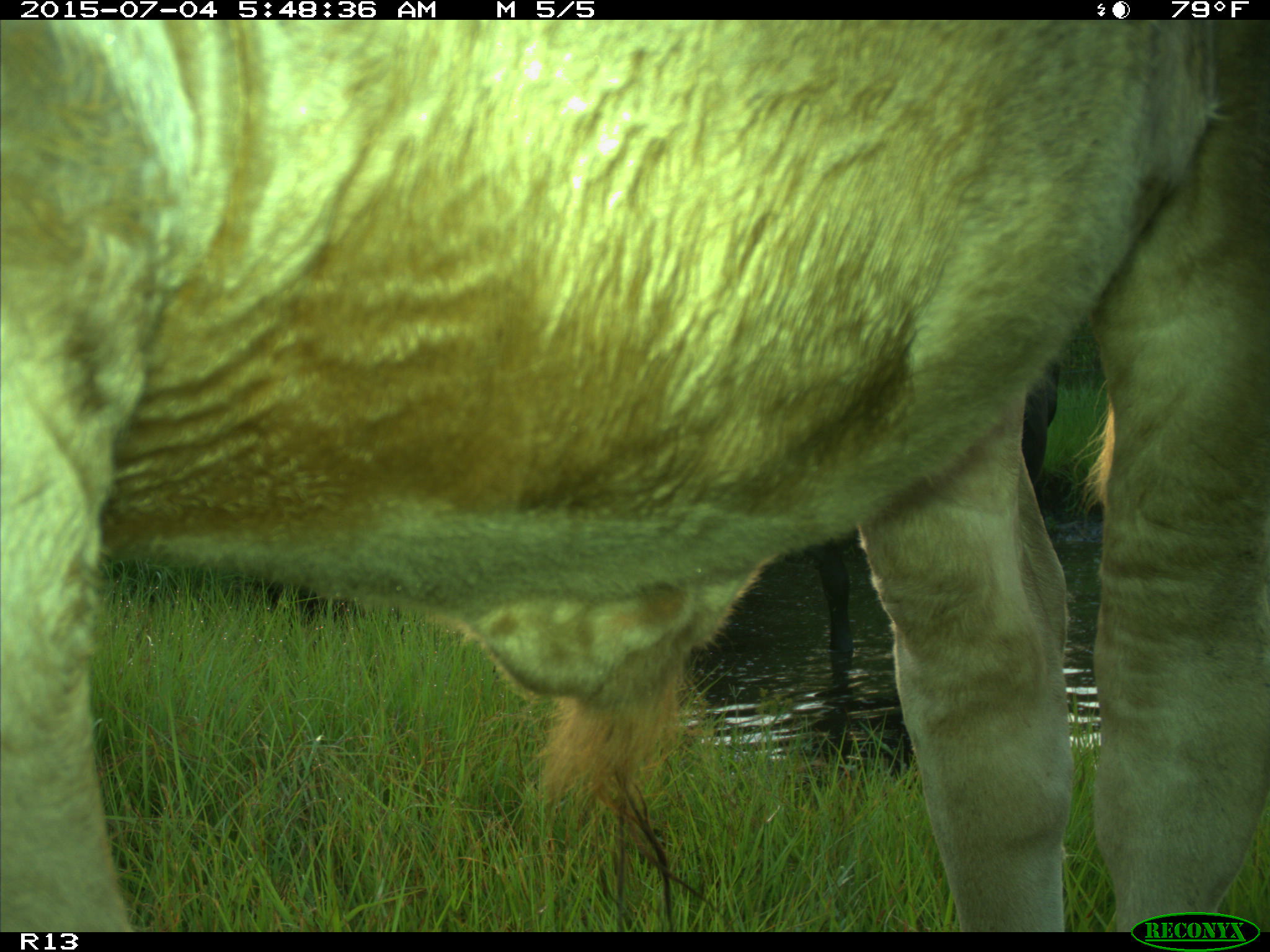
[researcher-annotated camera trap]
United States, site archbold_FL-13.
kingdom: Animalia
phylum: Chordata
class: Mammalia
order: Artiodactyla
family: Bovidae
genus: Bos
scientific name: Bos taurus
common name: domestic cow